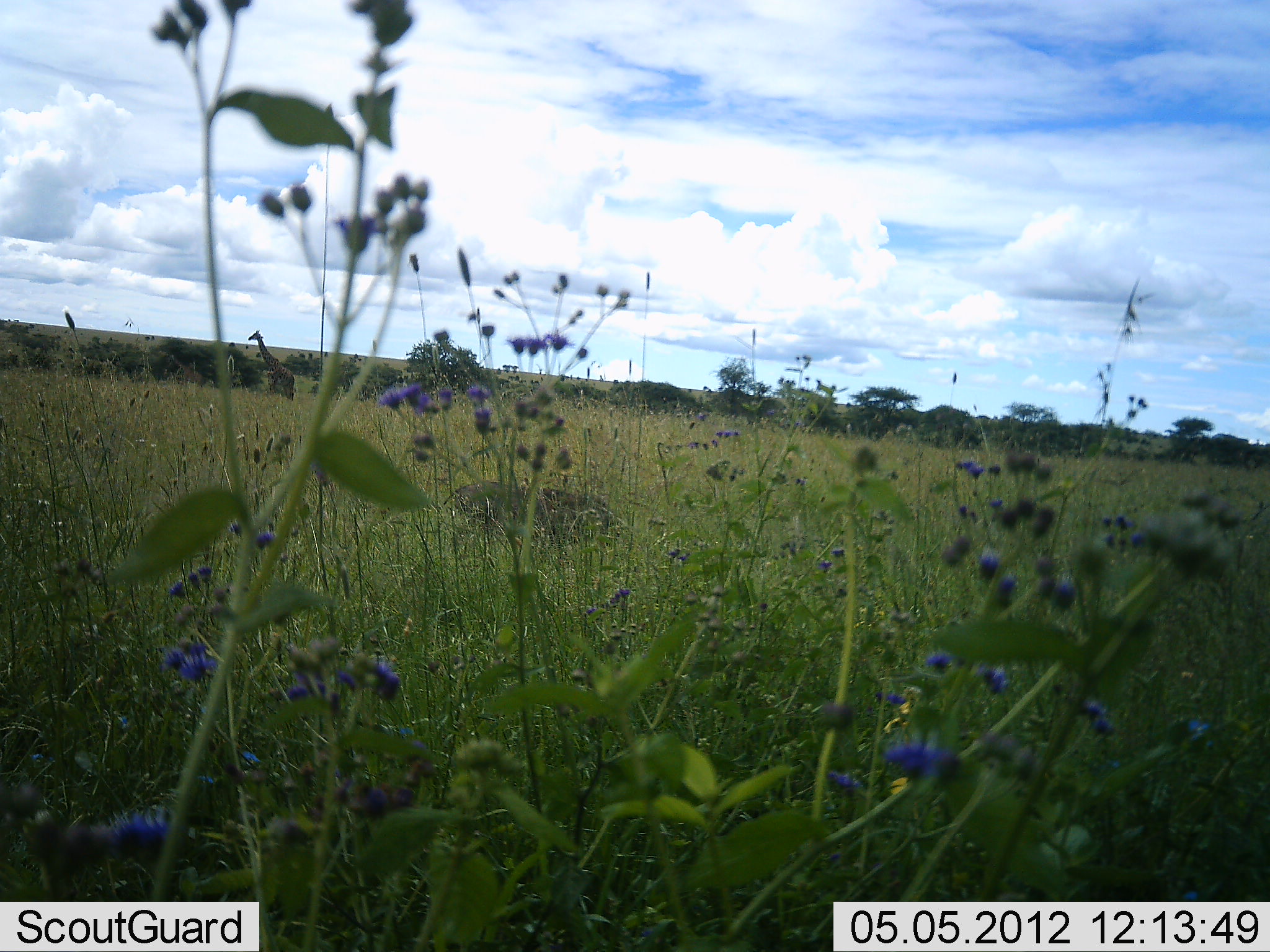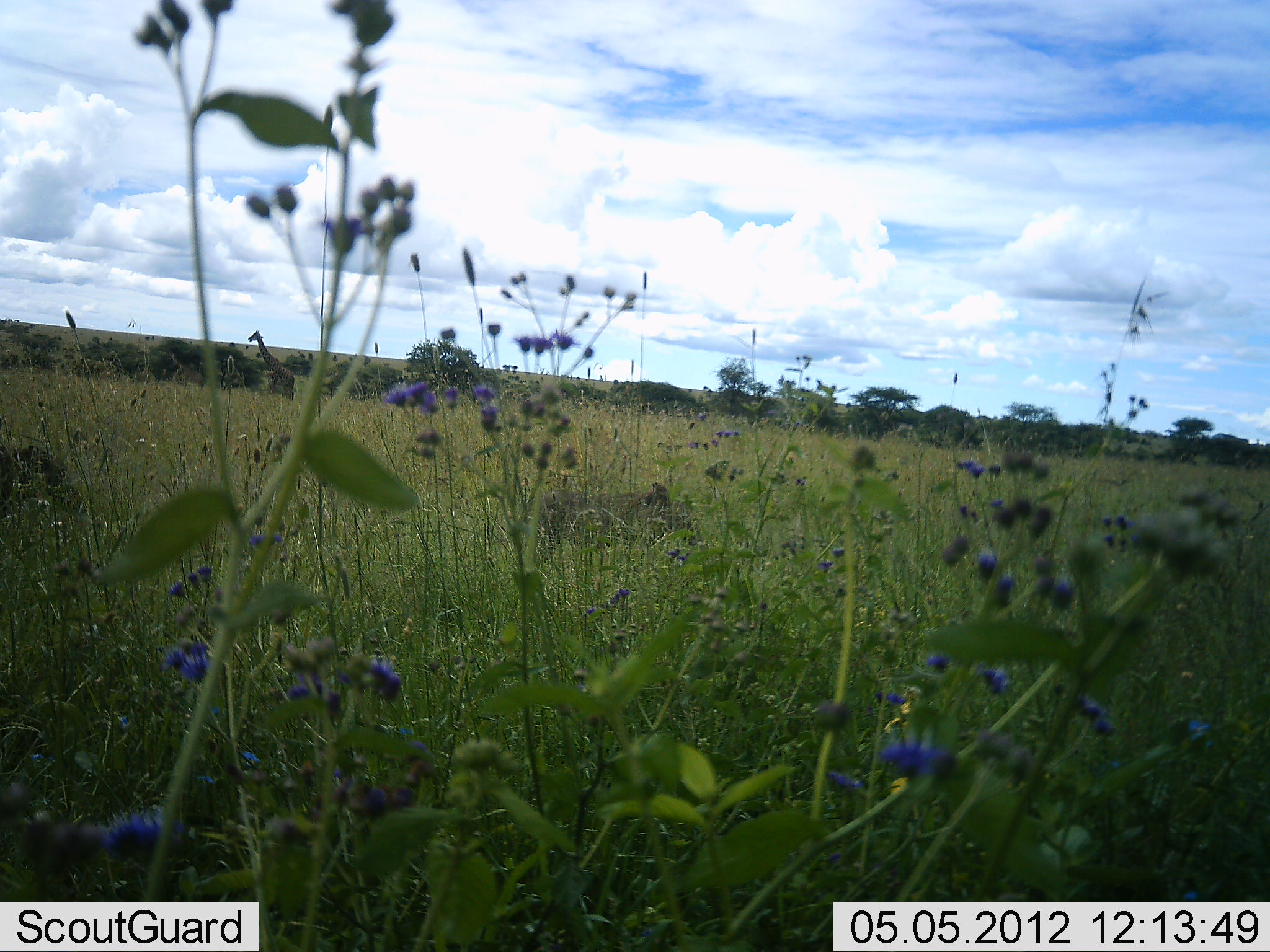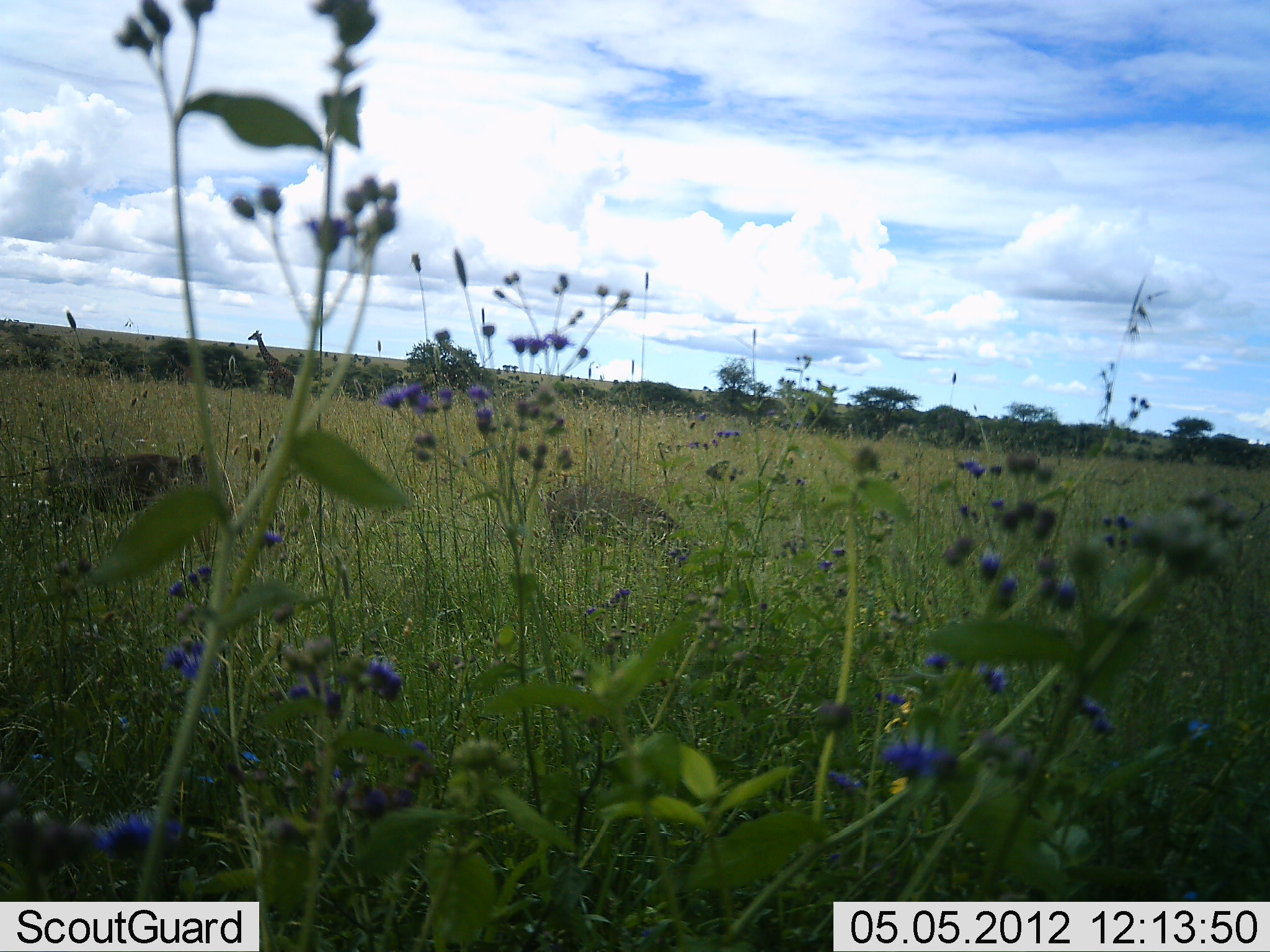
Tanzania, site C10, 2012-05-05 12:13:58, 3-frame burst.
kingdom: Animalia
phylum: Chordata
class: Mammalia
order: Artiodactyla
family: Suidae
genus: Phacochoerus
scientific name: Phacochoerus africanus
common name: warthog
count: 2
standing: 11%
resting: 0%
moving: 94%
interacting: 0%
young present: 0%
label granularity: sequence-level